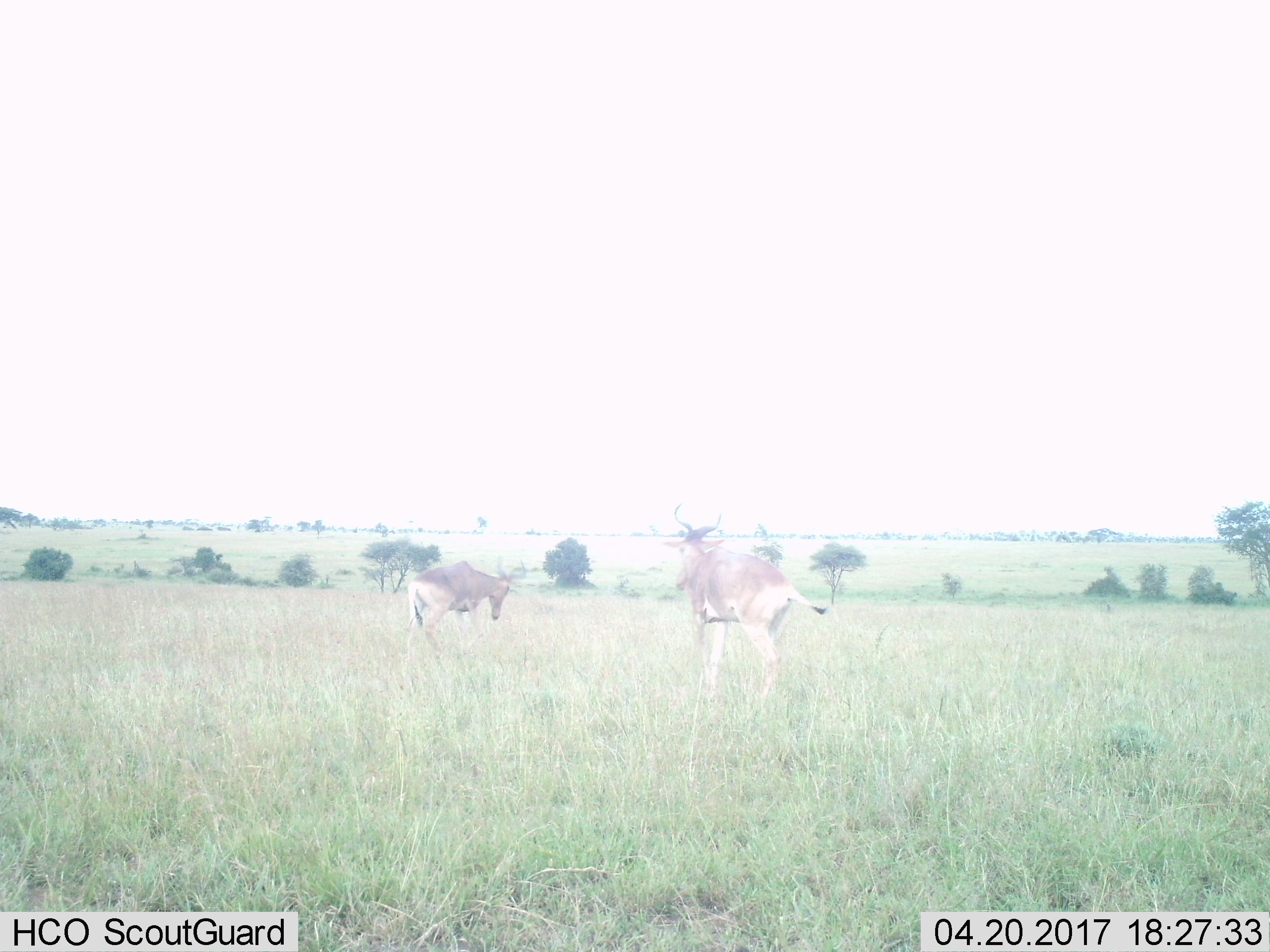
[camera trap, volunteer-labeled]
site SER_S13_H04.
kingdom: Animalia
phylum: Chordata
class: Mammalia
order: Artiodactyla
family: Bovidae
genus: Alcelaphus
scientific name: Alcelaphus buselaphus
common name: hartebeest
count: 2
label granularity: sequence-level